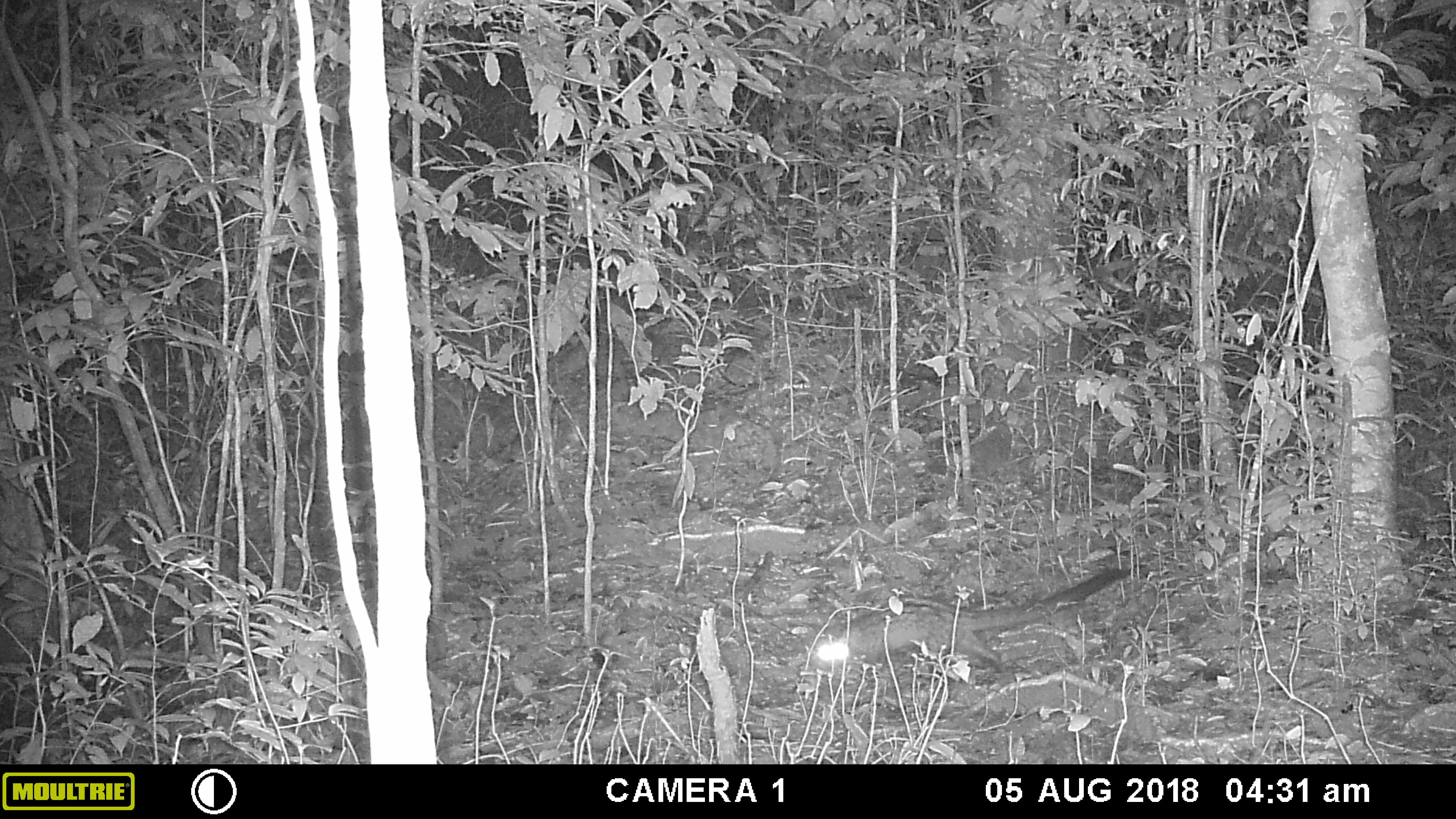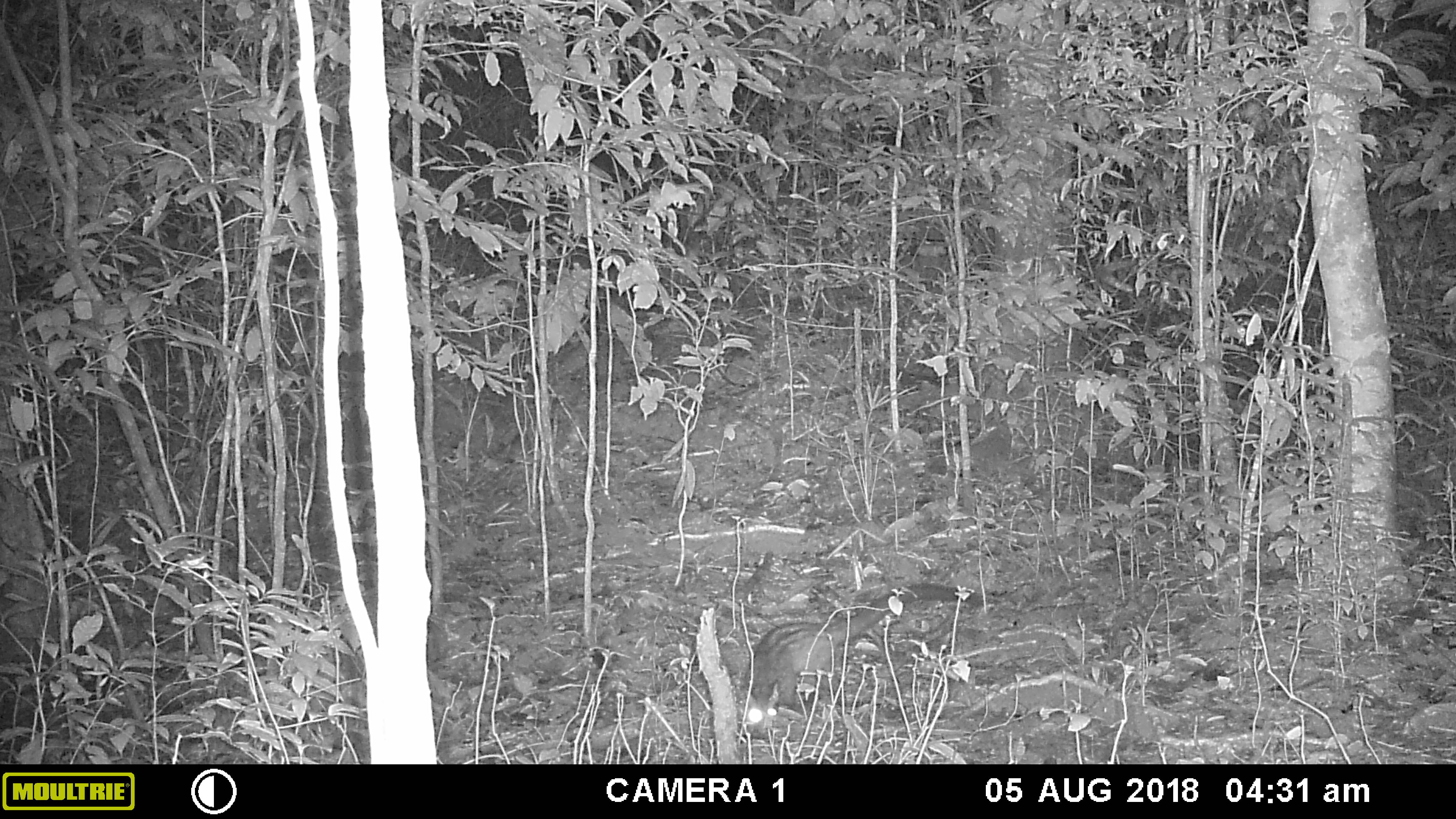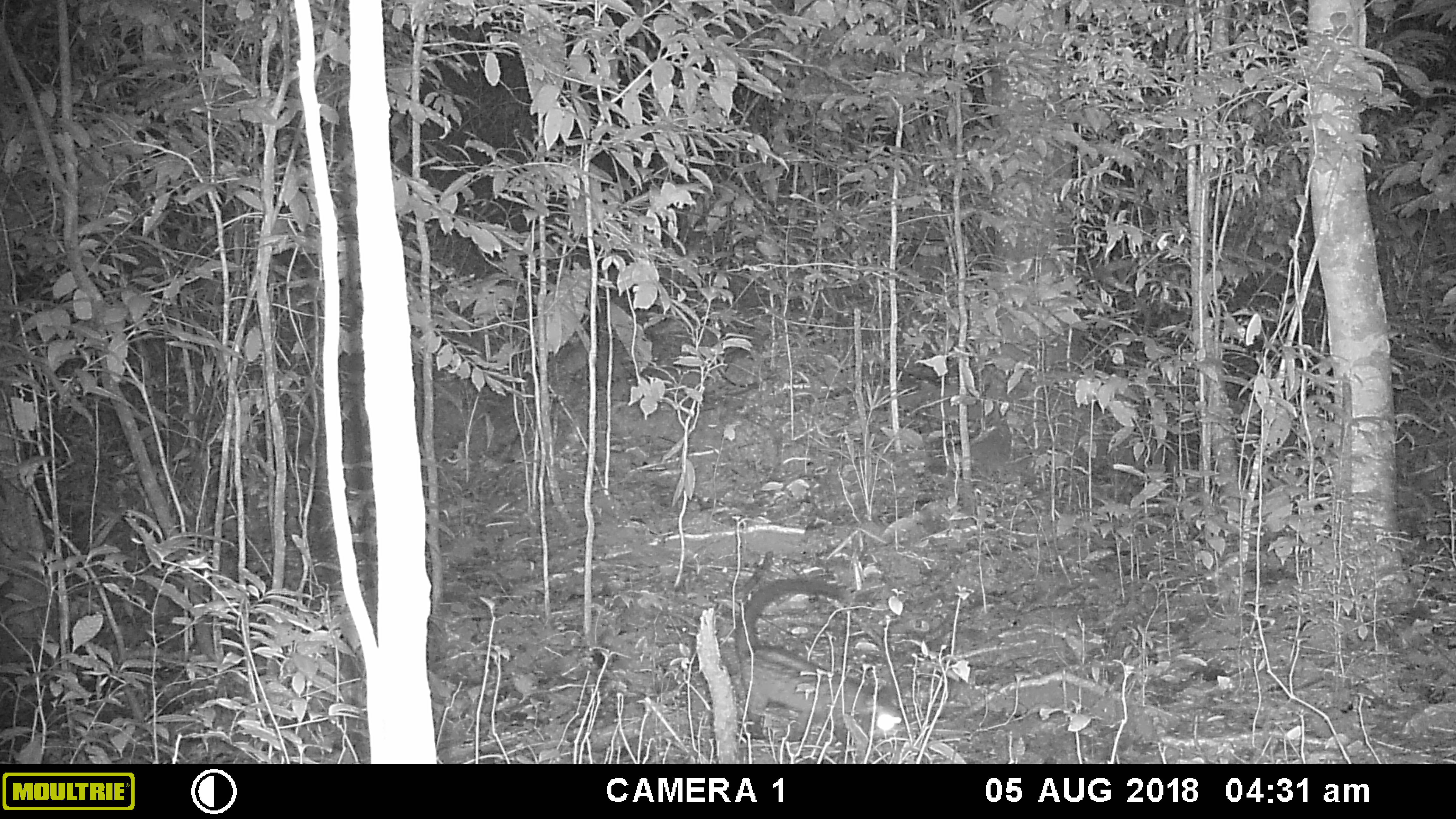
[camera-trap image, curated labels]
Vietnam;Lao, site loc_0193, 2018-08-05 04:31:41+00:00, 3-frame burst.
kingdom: Animalia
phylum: Chordata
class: Mammalia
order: Carnivora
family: Viverridae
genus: Paradoxurus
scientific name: Paradoxurus hermaphroditus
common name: common palm civet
Common palm civet (Paradoxurus hermaphroditus). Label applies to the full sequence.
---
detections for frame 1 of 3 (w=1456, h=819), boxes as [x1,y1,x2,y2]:
common palm civet: [814,567,1125,666]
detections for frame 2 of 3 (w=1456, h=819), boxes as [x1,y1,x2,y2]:
common palm civet: [742,580,980,727]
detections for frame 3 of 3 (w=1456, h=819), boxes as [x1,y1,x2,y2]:
common palm civet: [734,578,903,743]